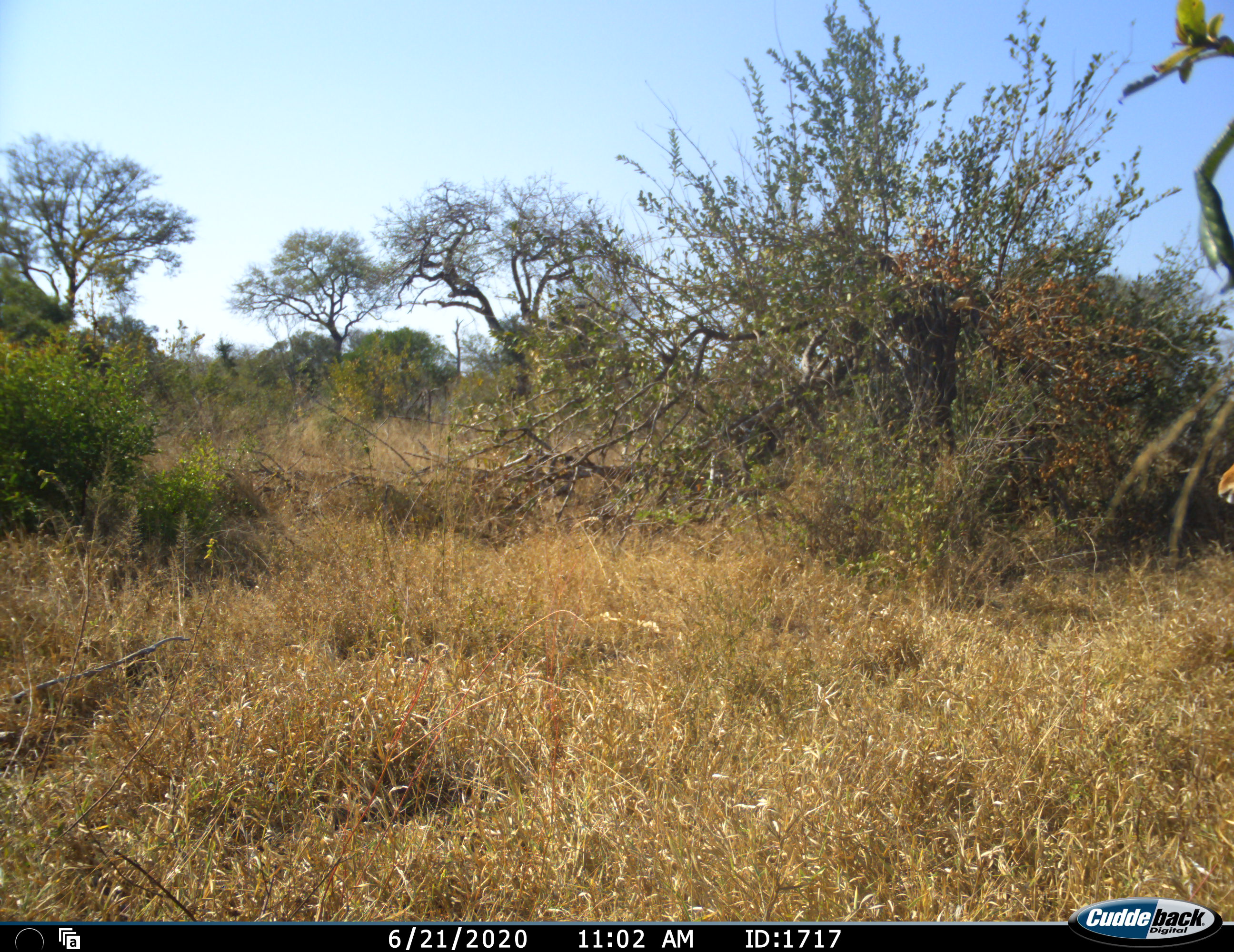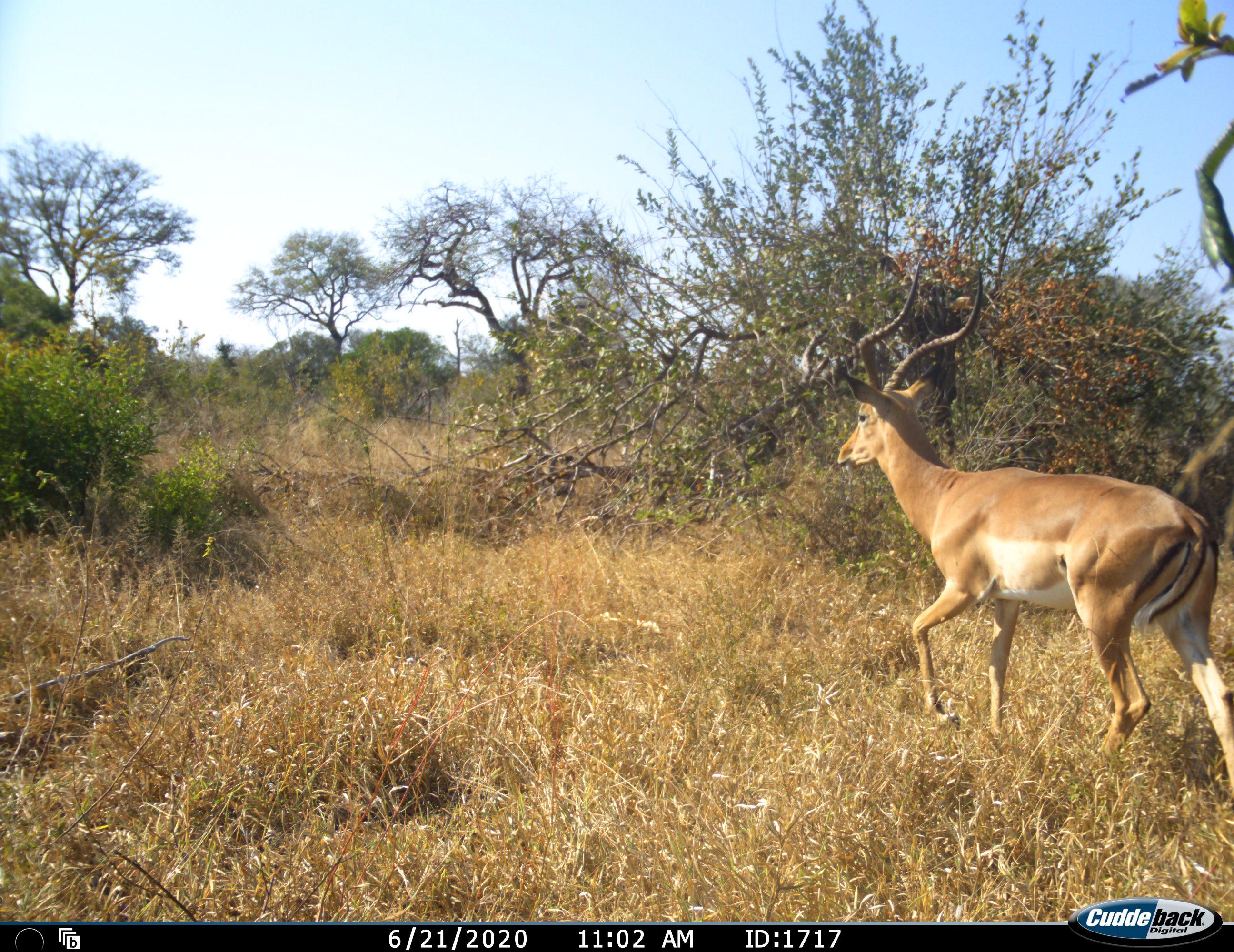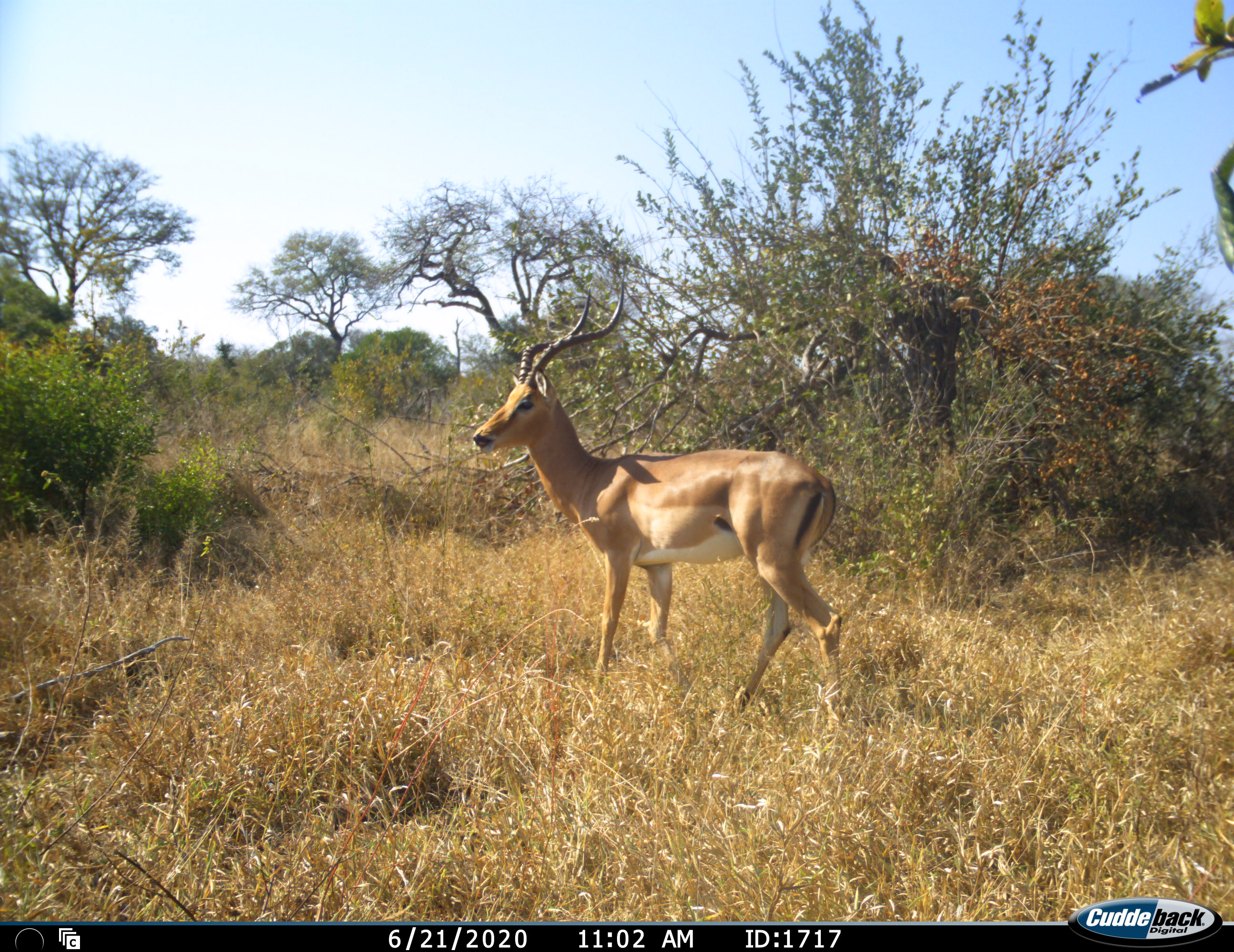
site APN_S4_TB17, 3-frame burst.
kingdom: Animalia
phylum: Chordata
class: Mammalia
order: Artiodactyla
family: Bovidae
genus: Aepyceros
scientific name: Aepyceros melampus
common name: impala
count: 1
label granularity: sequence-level